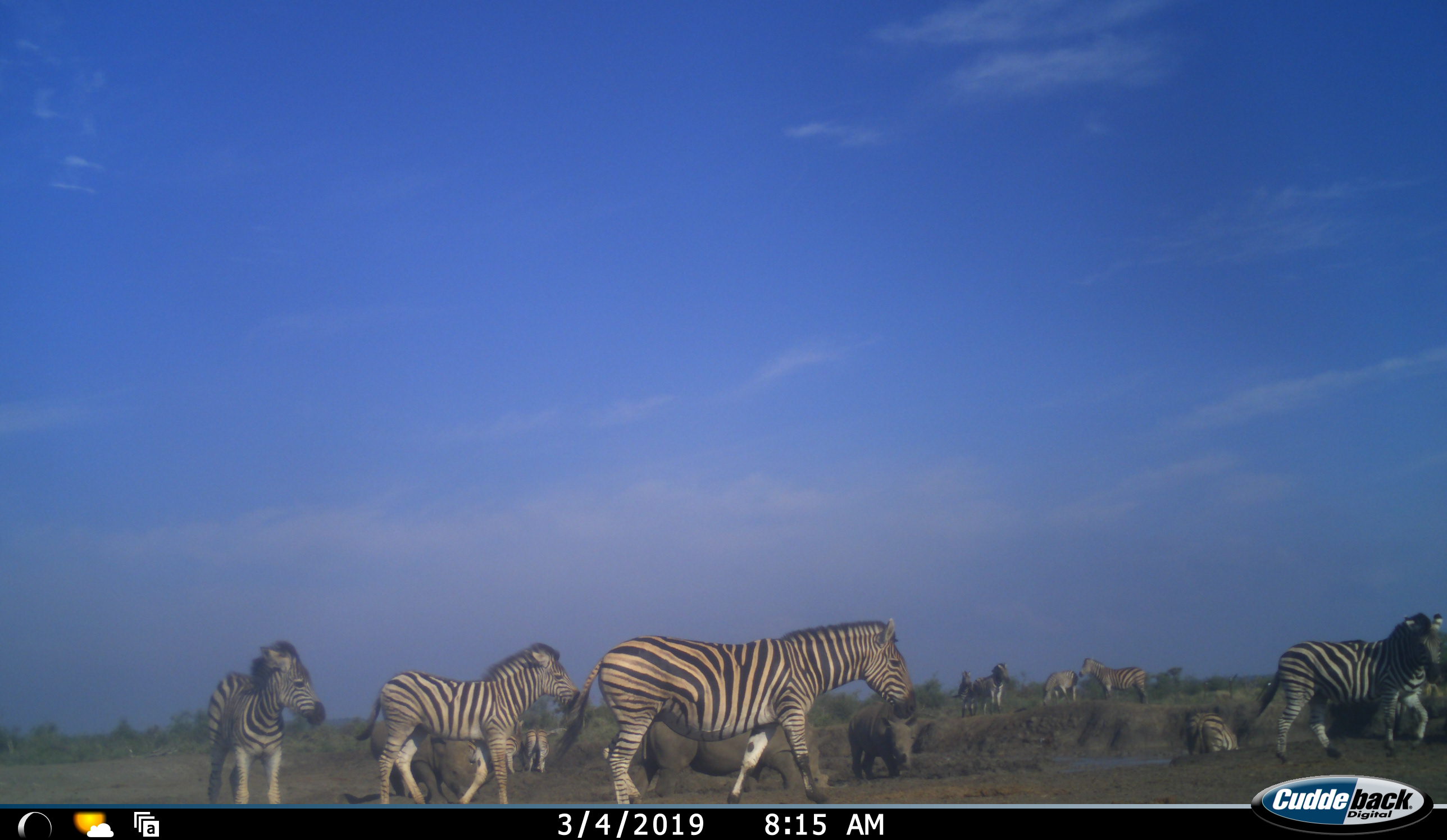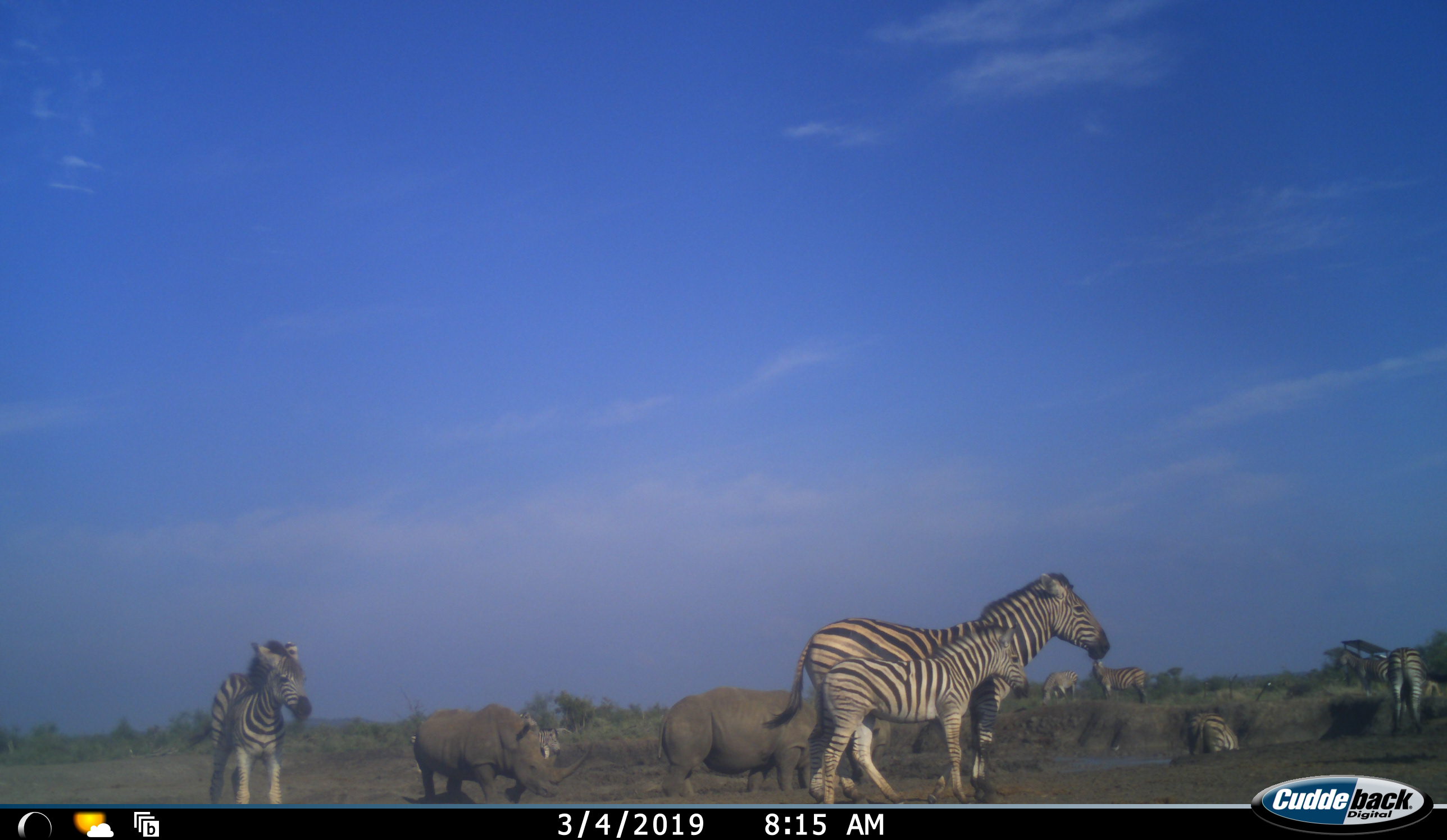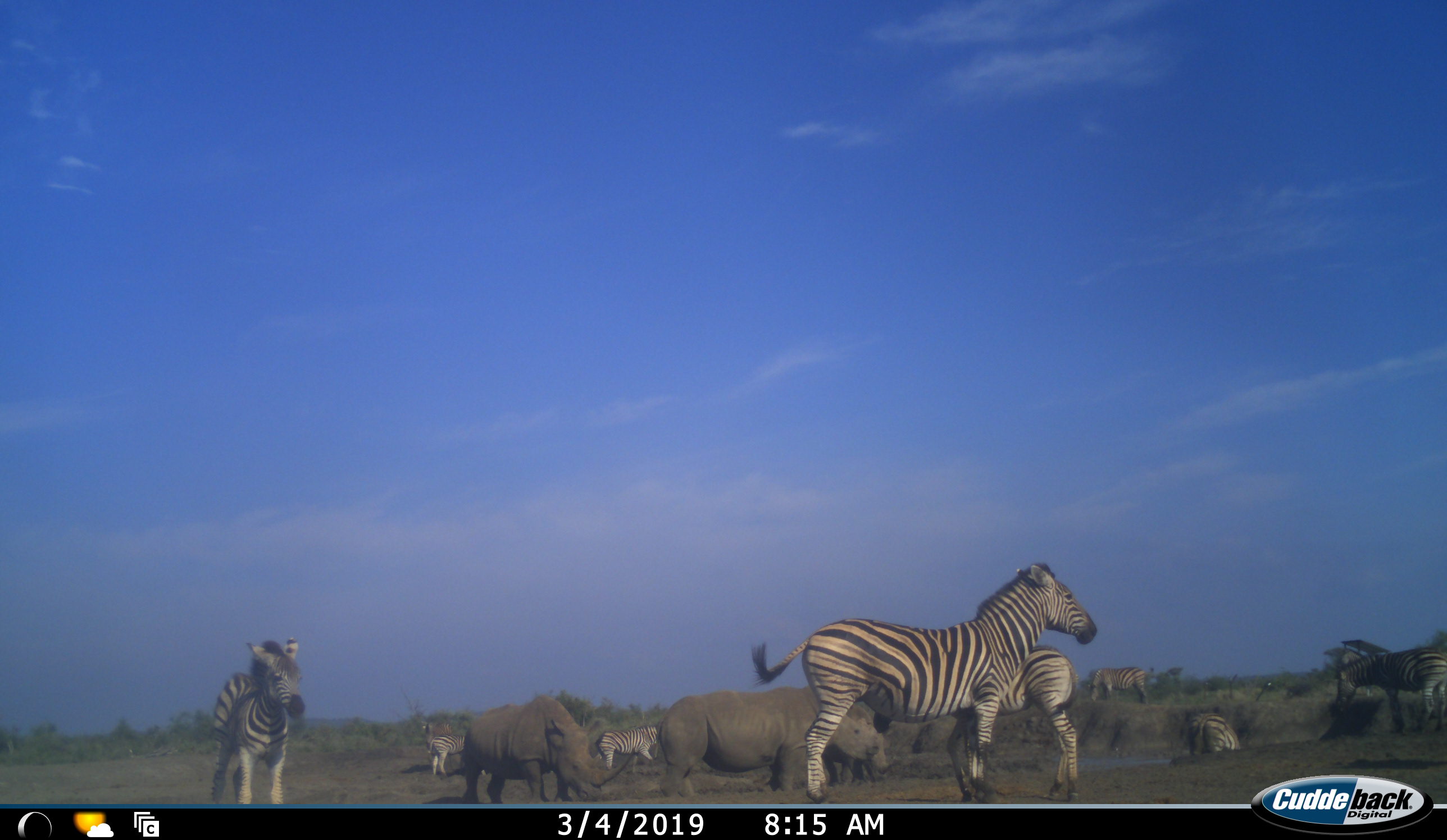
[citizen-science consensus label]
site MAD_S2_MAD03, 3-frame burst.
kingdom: Animalia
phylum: Chordata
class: Mammalia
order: Perissodactyla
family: Rhinocerotidae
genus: Ceratotherium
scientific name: Ceratotherium simum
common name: white rhinoceros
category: rhinoceroswhite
Rhinoceroswhite (white rhinoceros) (Ceratotherium simum), count 3. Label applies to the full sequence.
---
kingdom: Animalia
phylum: Chordata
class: Mammalia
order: Perissodactyla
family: Equidae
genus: Equus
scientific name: Equus quagga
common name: plains zebra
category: zebraplains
Zebraplains (plains zebra) (Equus quagga), count 11-50. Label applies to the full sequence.